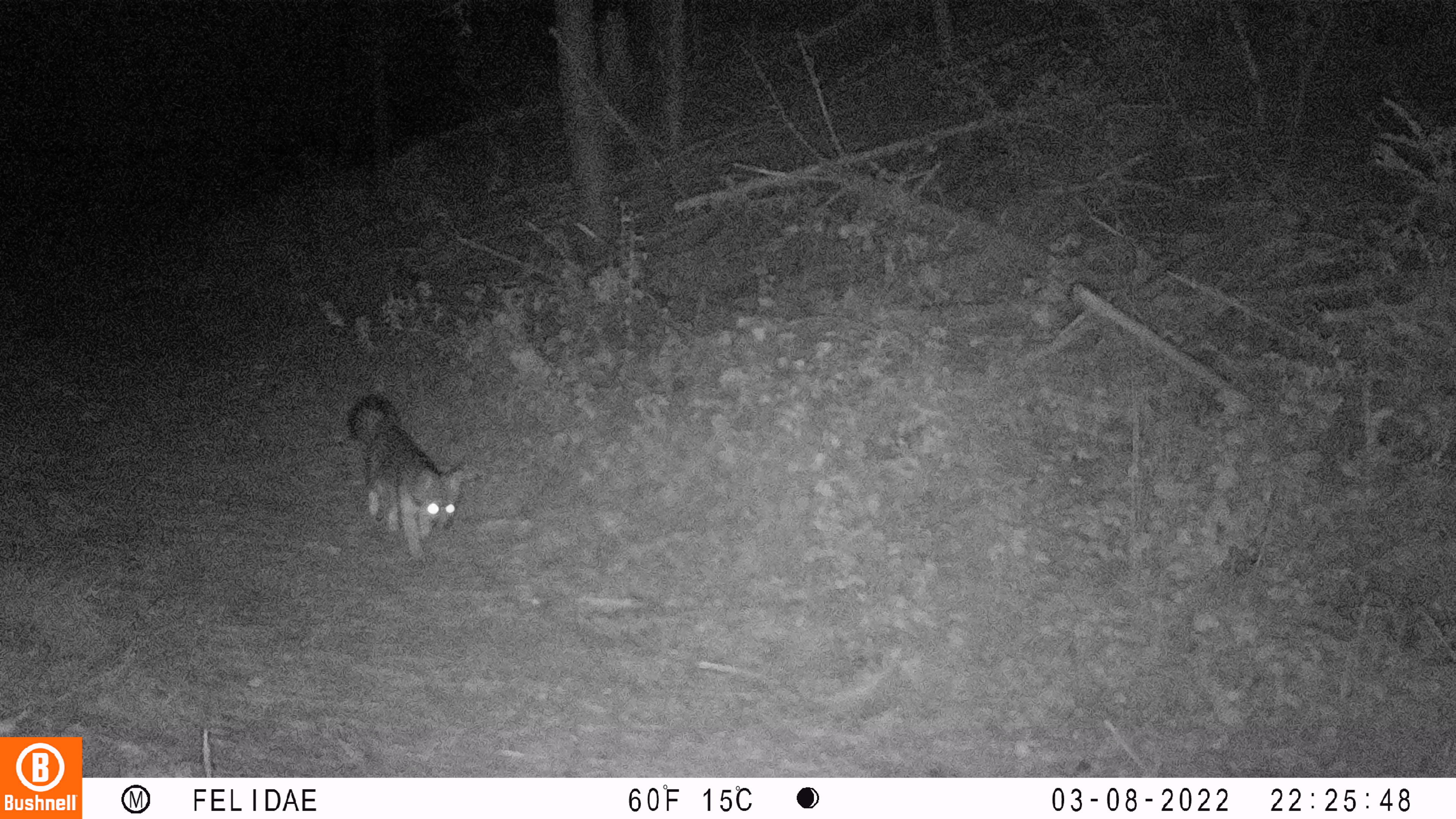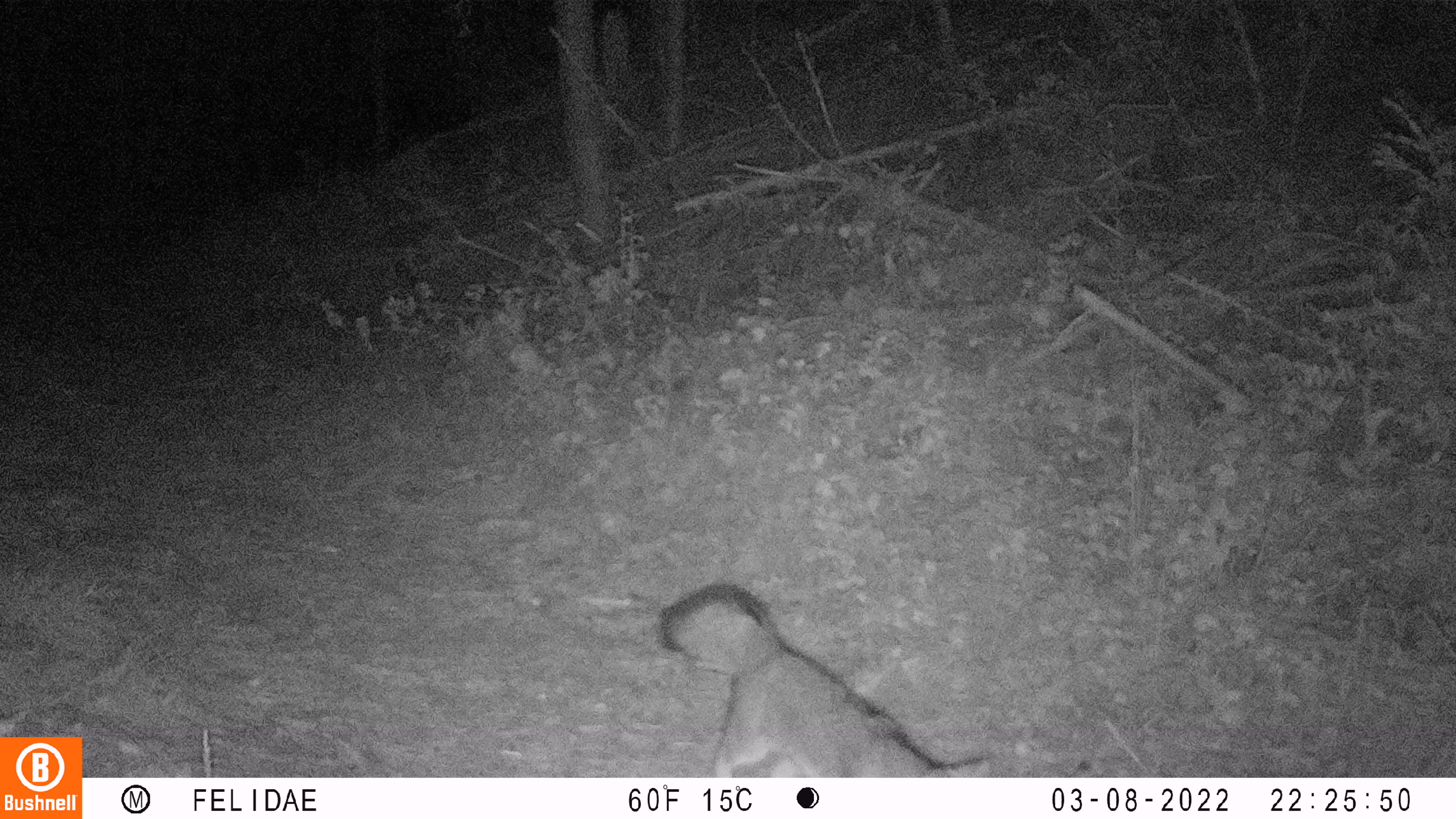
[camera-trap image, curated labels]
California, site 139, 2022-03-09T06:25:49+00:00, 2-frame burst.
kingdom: Animalia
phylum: Chordata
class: Mammalia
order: Carnivora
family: Canidae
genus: Urocyon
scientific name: Urocyon cinereoargenteus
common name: gray fox